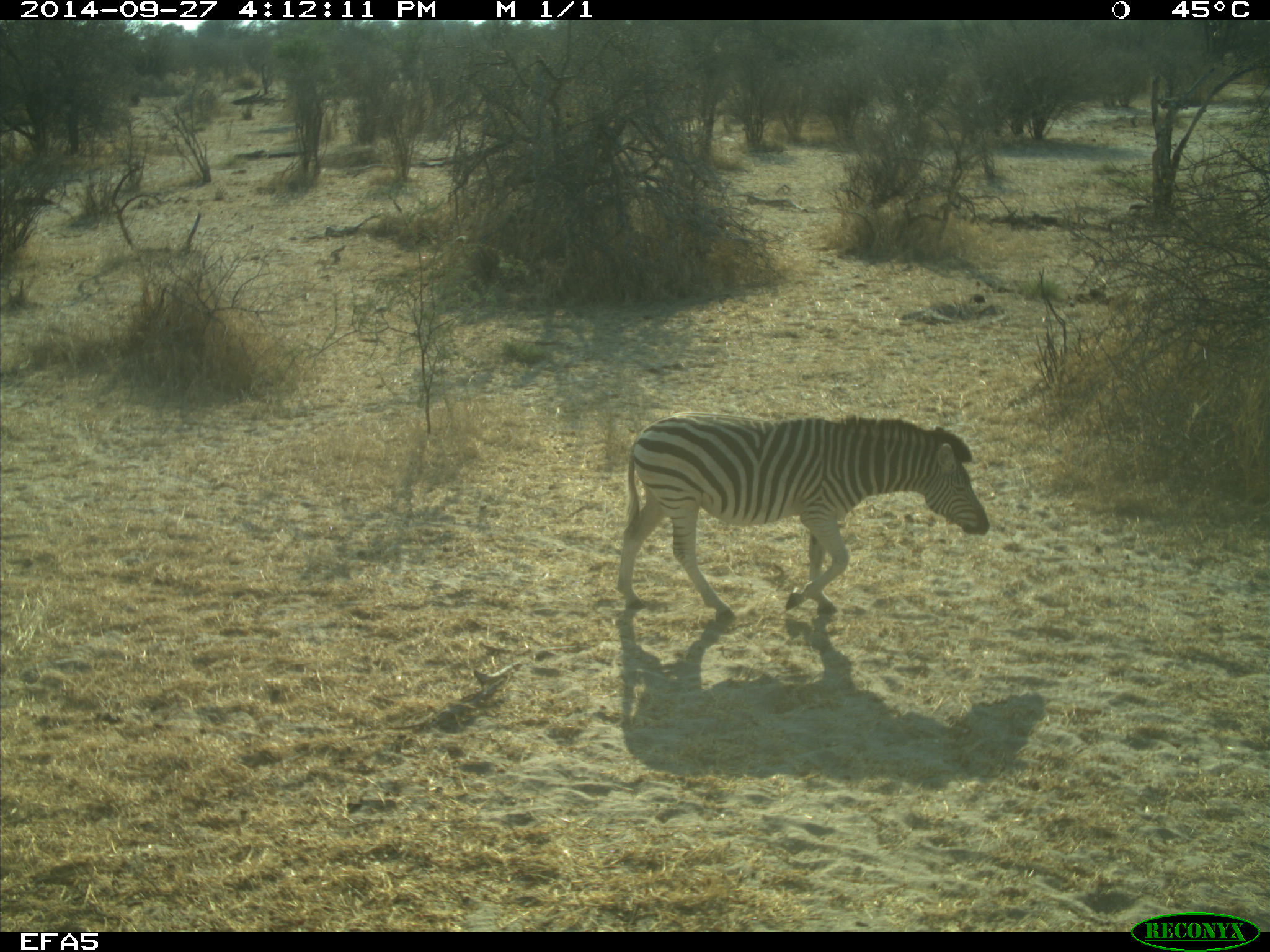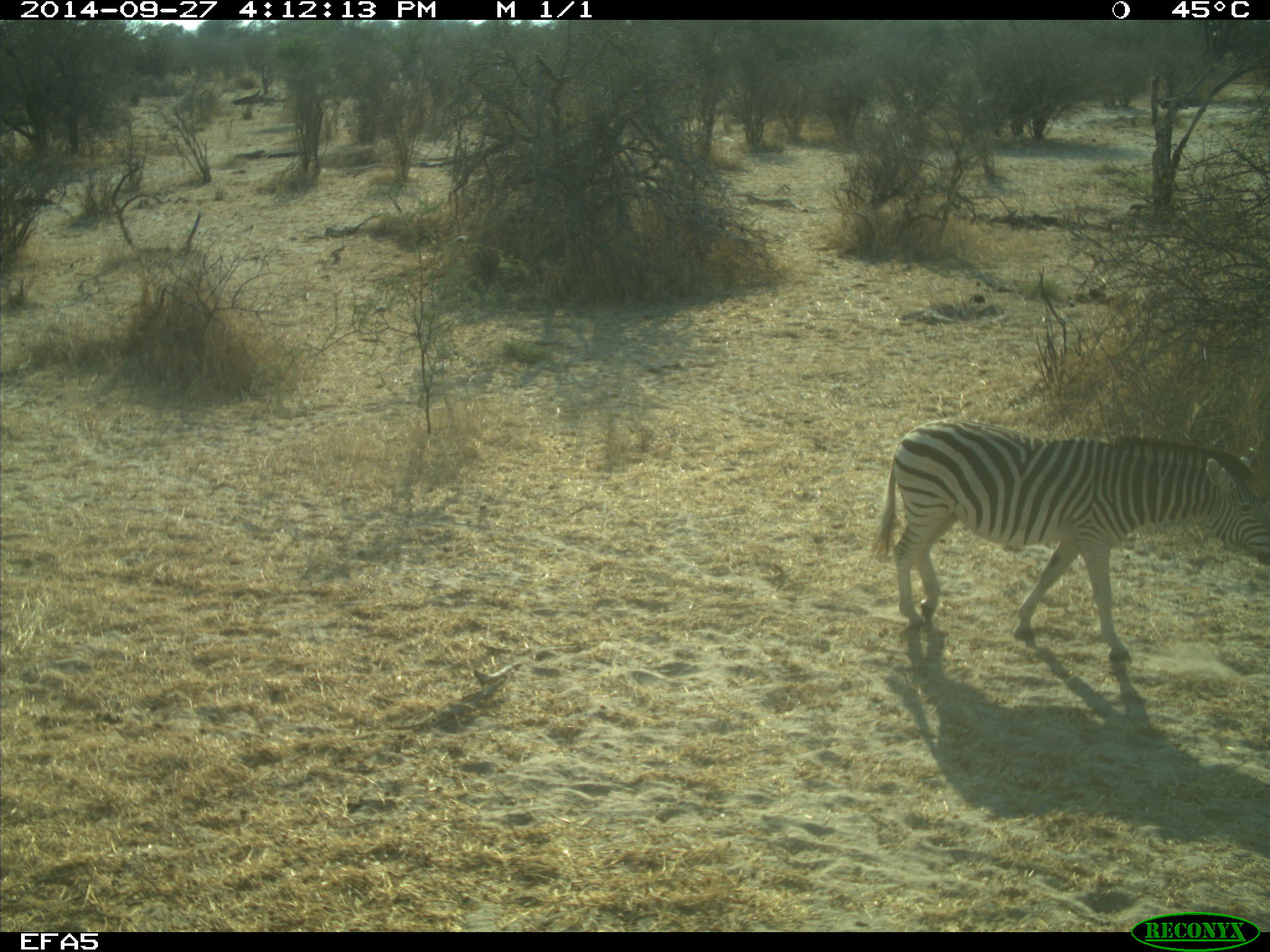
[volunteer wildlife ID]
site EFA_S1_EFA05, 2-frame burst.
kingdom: Animalia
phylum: Chordata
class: Mammalia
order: Perissodactyla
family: Equidae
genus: Equus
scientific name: Equus quagga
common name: plains zebra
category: zebraplains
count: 1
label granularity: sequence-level